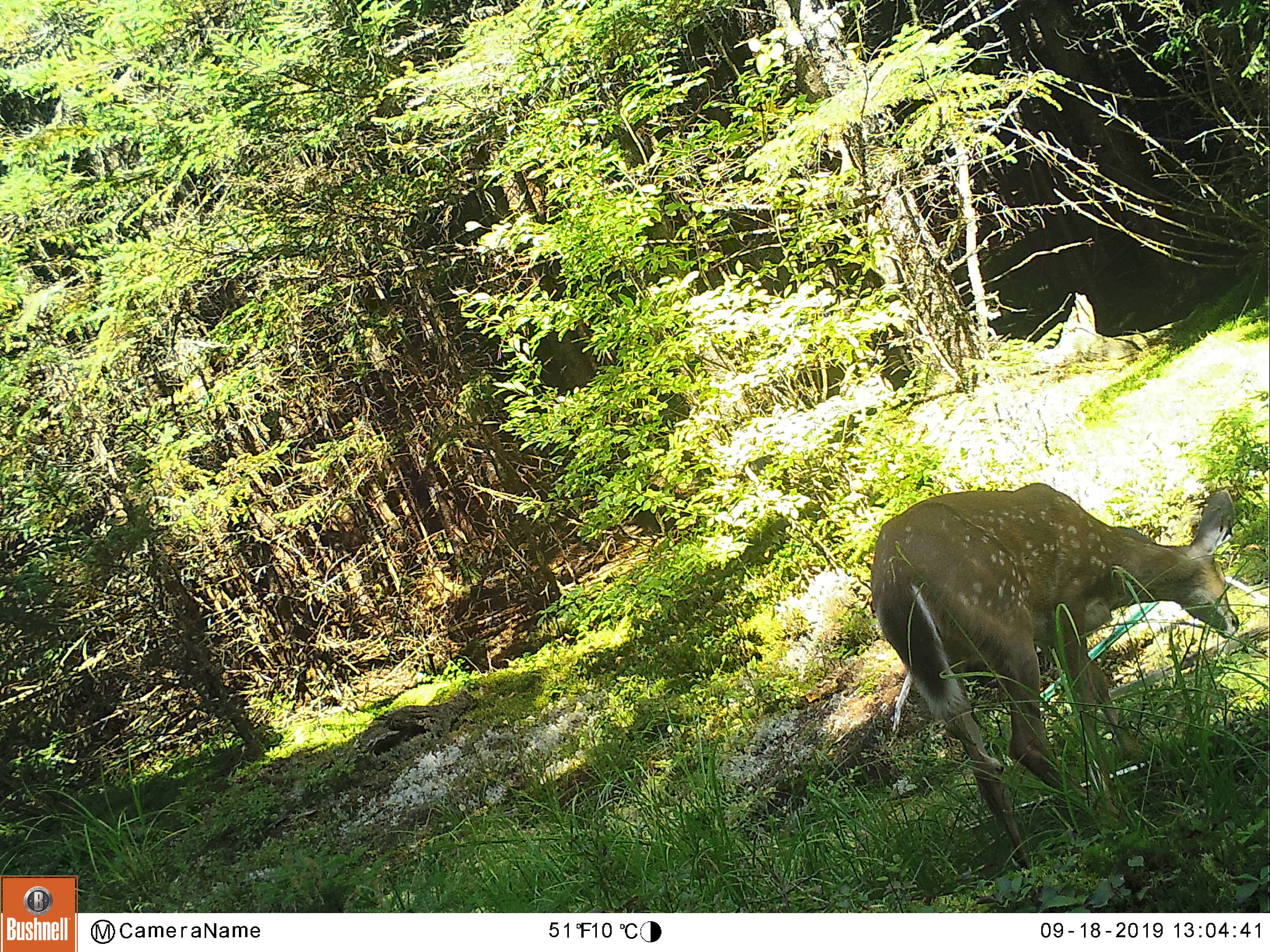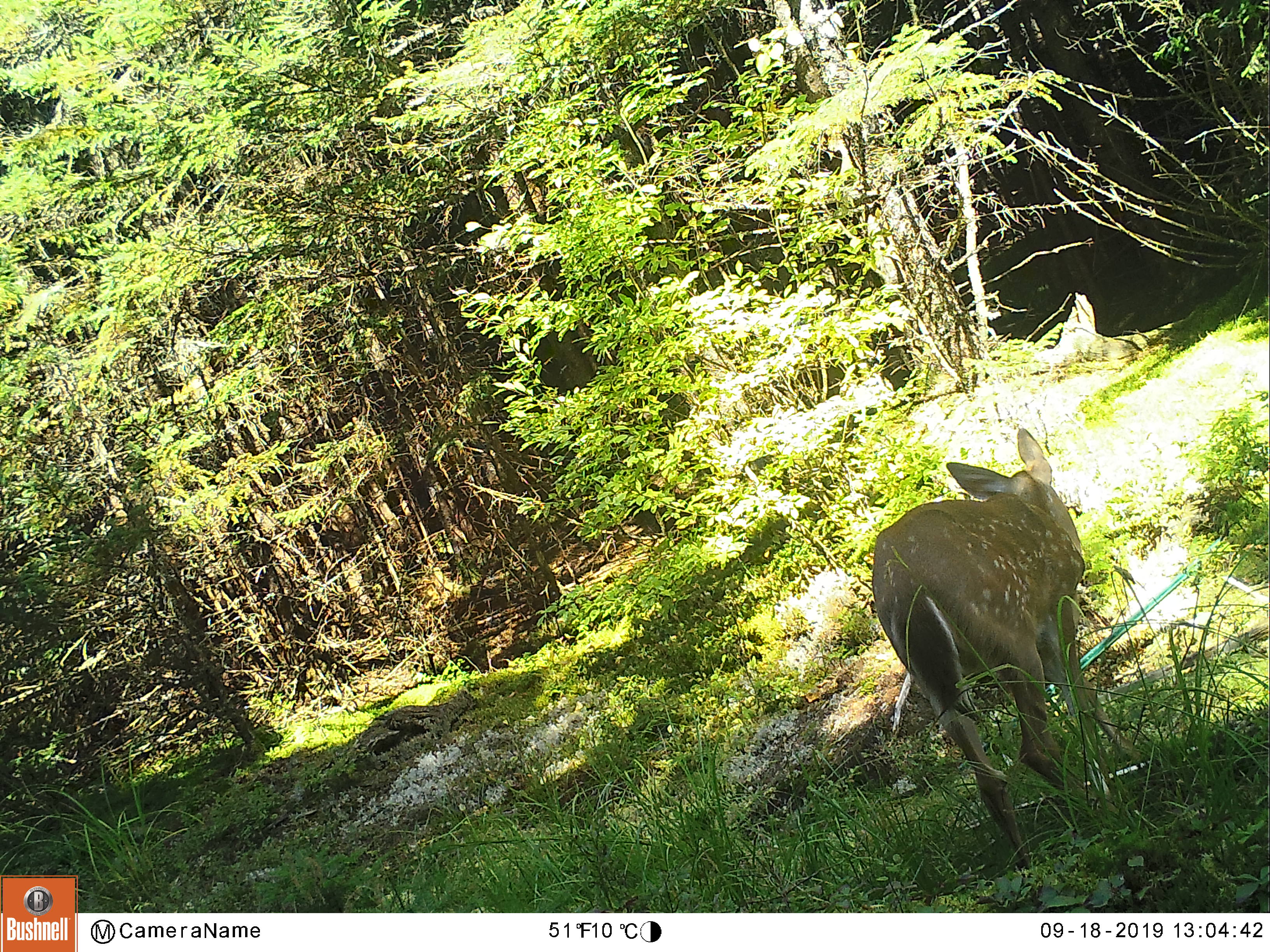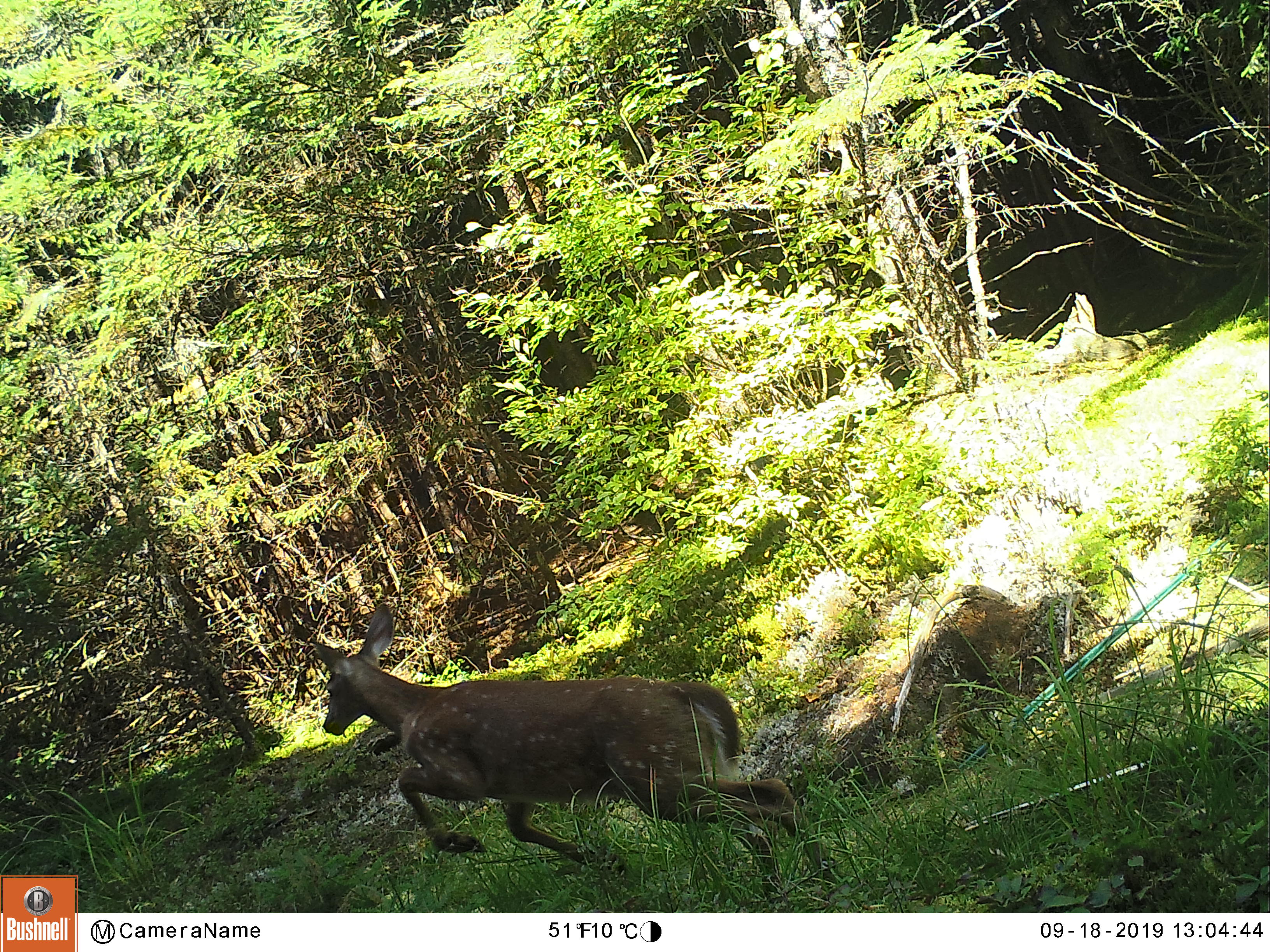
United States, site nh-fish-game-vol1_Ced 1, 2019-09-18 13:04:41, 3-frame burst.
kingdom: Animalia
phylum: Chordata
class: Mammalia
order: Artiodactyla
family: Cervidae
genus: Odocoileus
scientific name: Odocoileus virginianus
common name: white-tailed deer